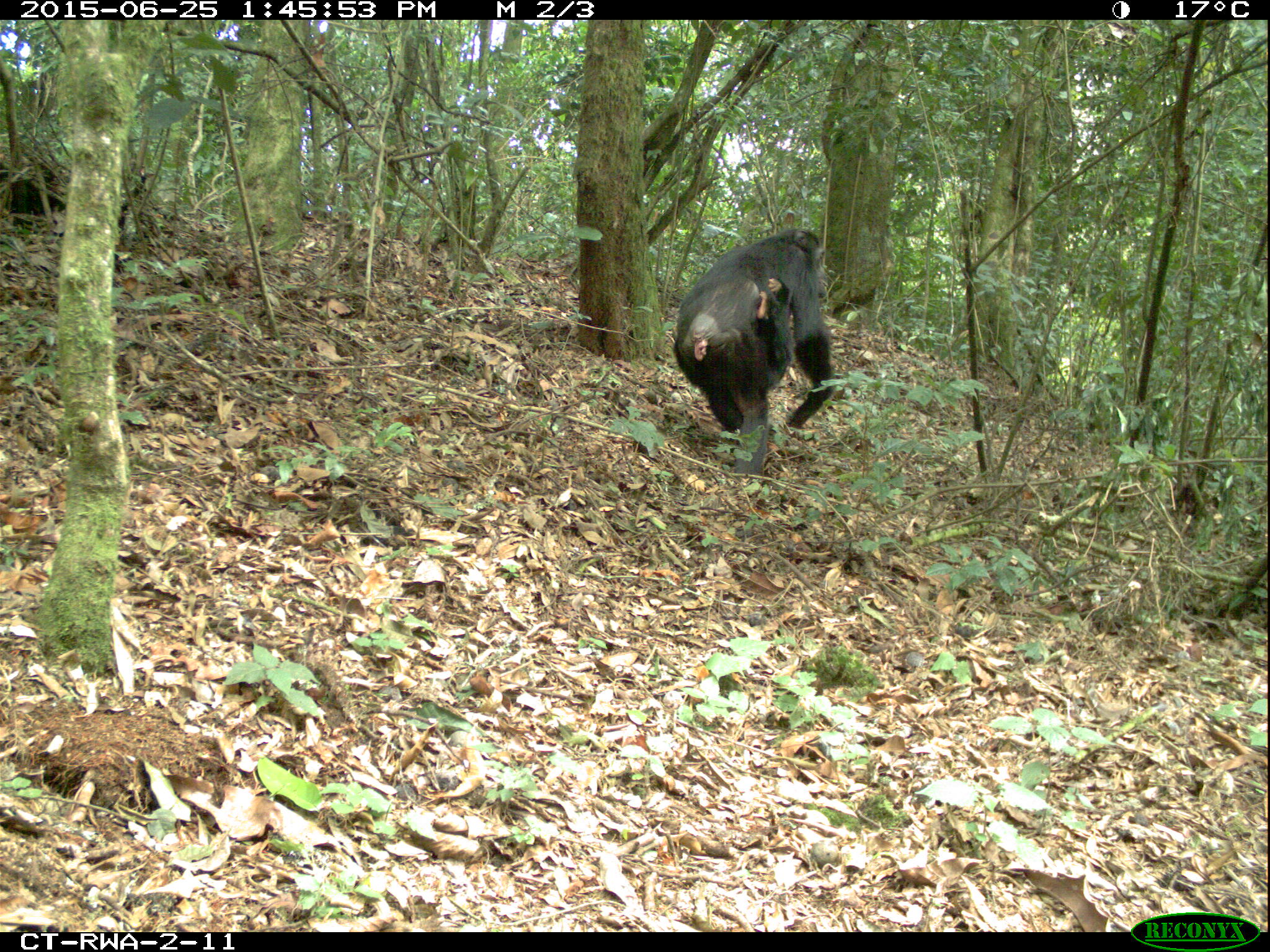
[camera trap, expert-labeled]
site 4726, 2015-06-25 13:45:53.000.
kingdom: Animalia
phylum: Chordata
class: Mammalia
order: Primates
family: Hominidae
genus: Pan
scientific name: Pan troglodytes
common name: chimpanzee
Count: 2.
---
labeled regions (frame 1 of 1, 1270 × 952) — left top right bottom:
pan troglodytes: 671 226 838 481